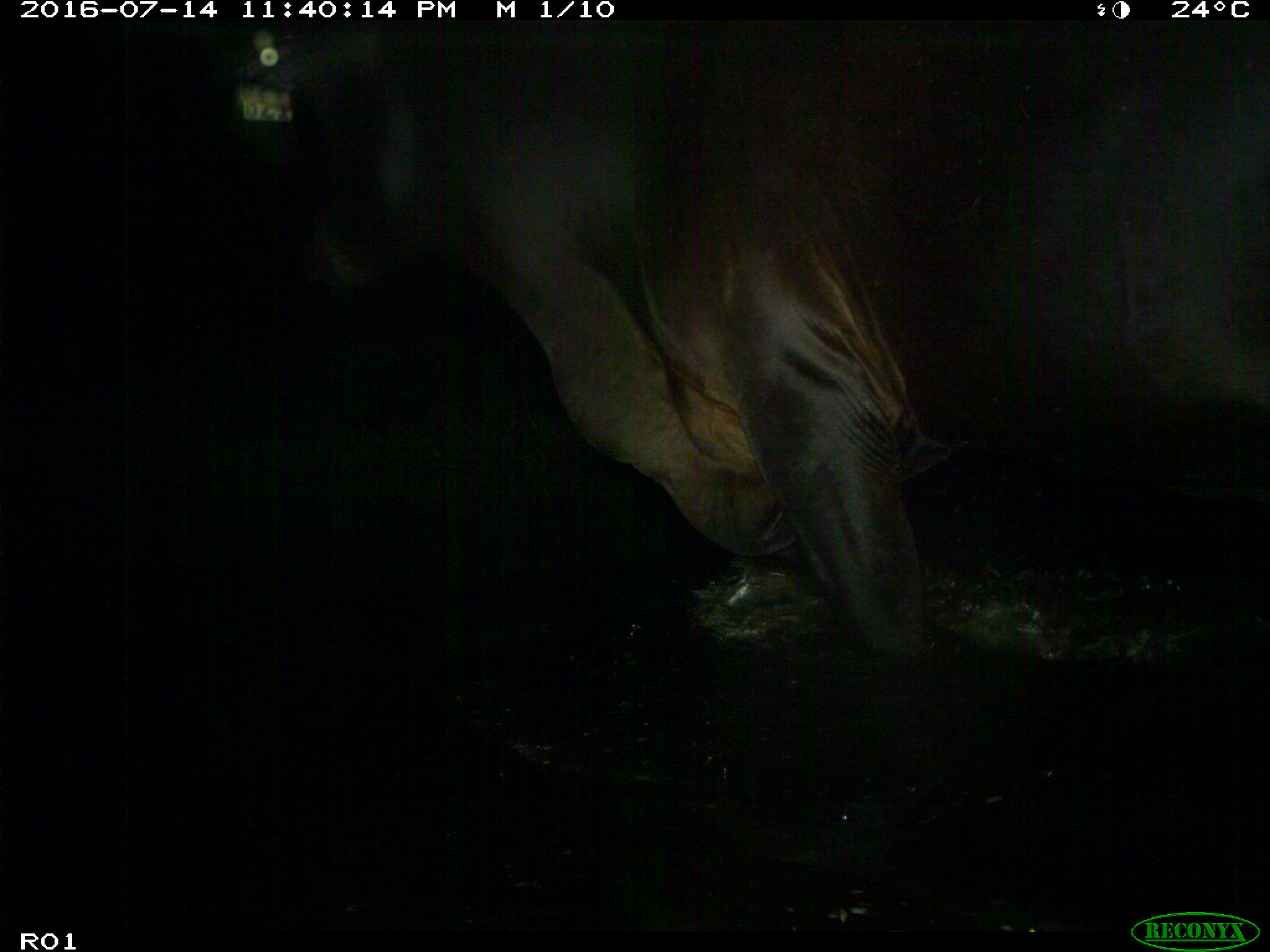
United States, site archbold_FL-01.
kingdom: Animalia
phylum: Chordata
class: Mammalia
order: Artiodactyla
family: Bovidae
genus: Bos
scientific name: Bos taurus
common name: domestic cow